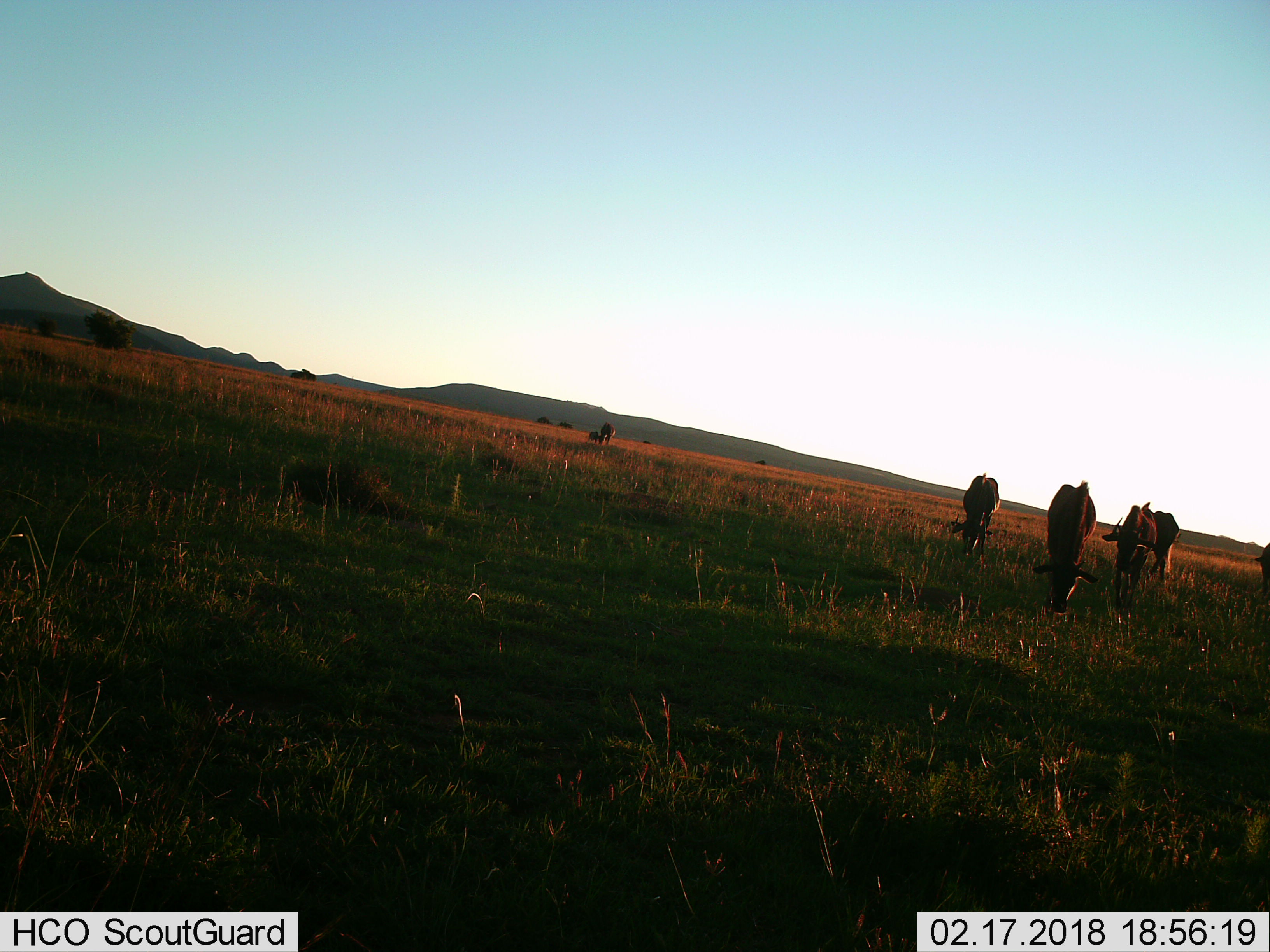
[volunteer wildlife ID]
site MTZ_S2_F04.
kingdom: Animalia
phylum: Chordata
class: Mammalia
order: Artiodactyla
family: Bovidae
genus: Connochaetes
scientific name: Connochaetes gnou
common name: black wildebeest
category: wildebeestblack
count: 6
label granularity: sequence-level